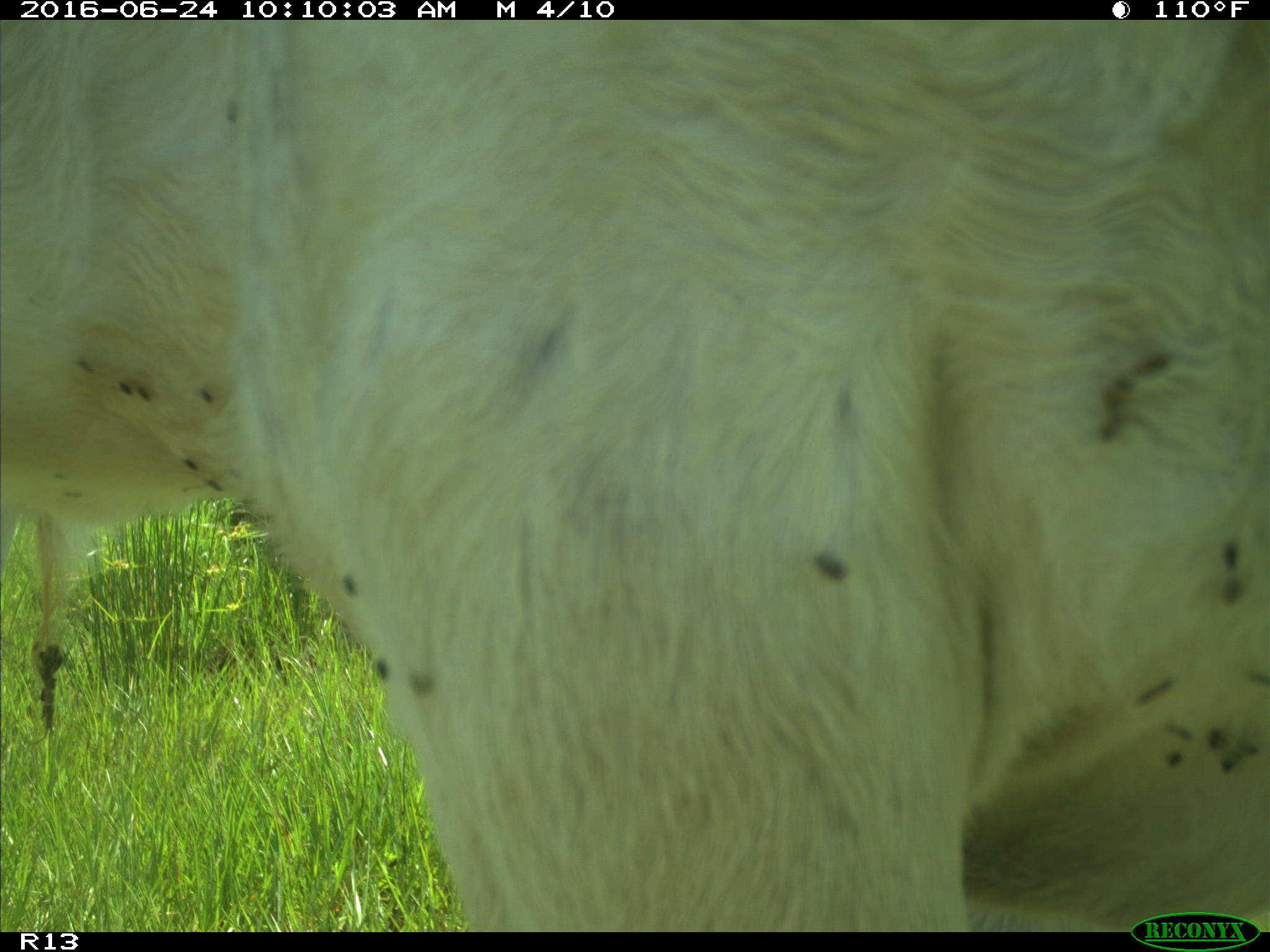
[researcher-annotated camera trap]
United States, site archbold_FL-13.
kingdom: Animalia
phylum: Chordata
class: Mammalia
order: Artiodactyla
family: Bovidae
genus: Bos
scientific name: Bos taurus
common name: domestic cow